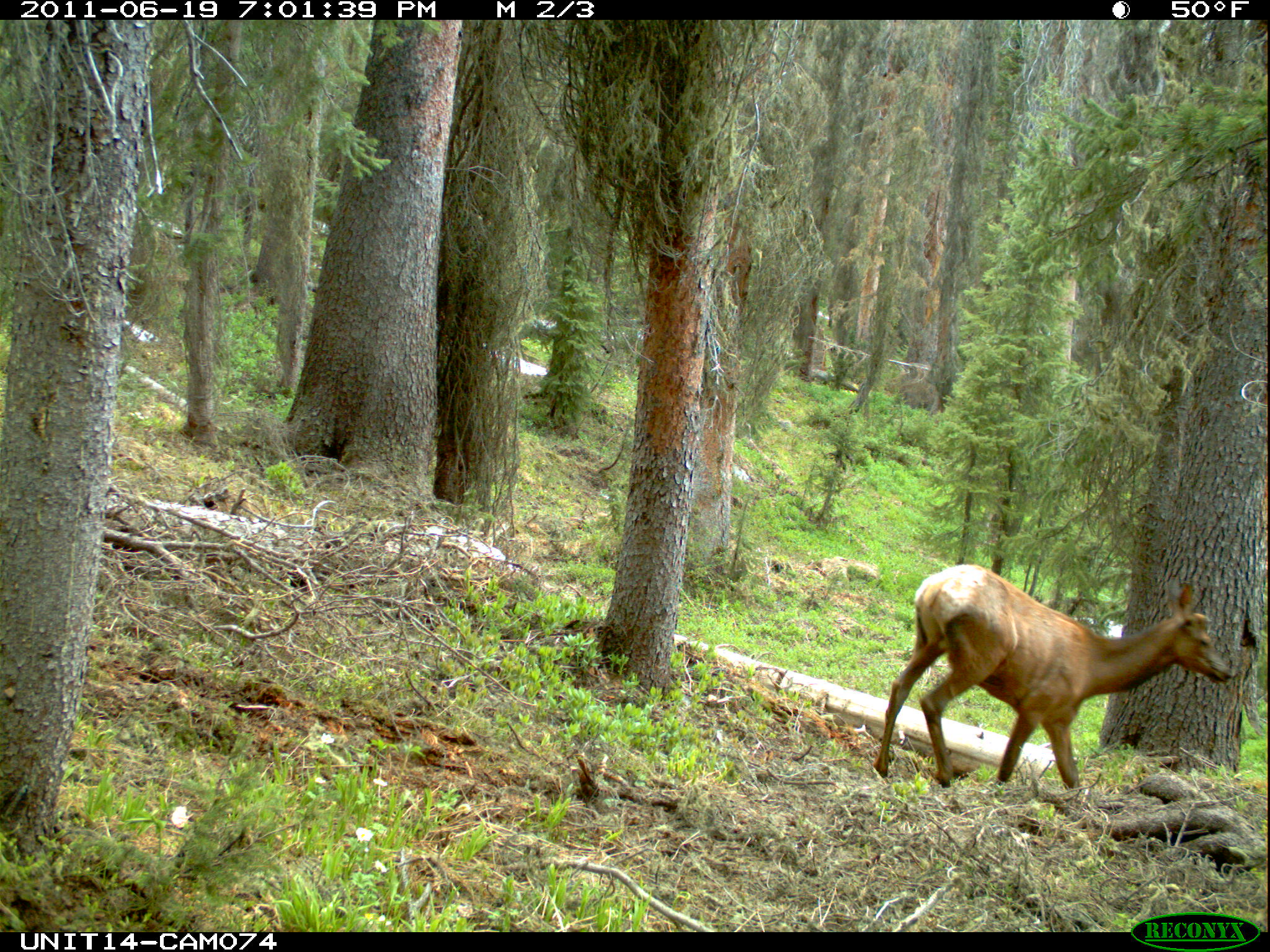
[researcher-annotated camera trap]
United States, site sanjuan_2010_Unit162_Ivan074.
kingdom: Animalia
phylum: Chordata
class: Mammalia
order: Artiodactyla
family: Cervidae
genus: Cervus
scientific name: Cervus elaphus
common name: red deer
Cervus elaphus (red deer).